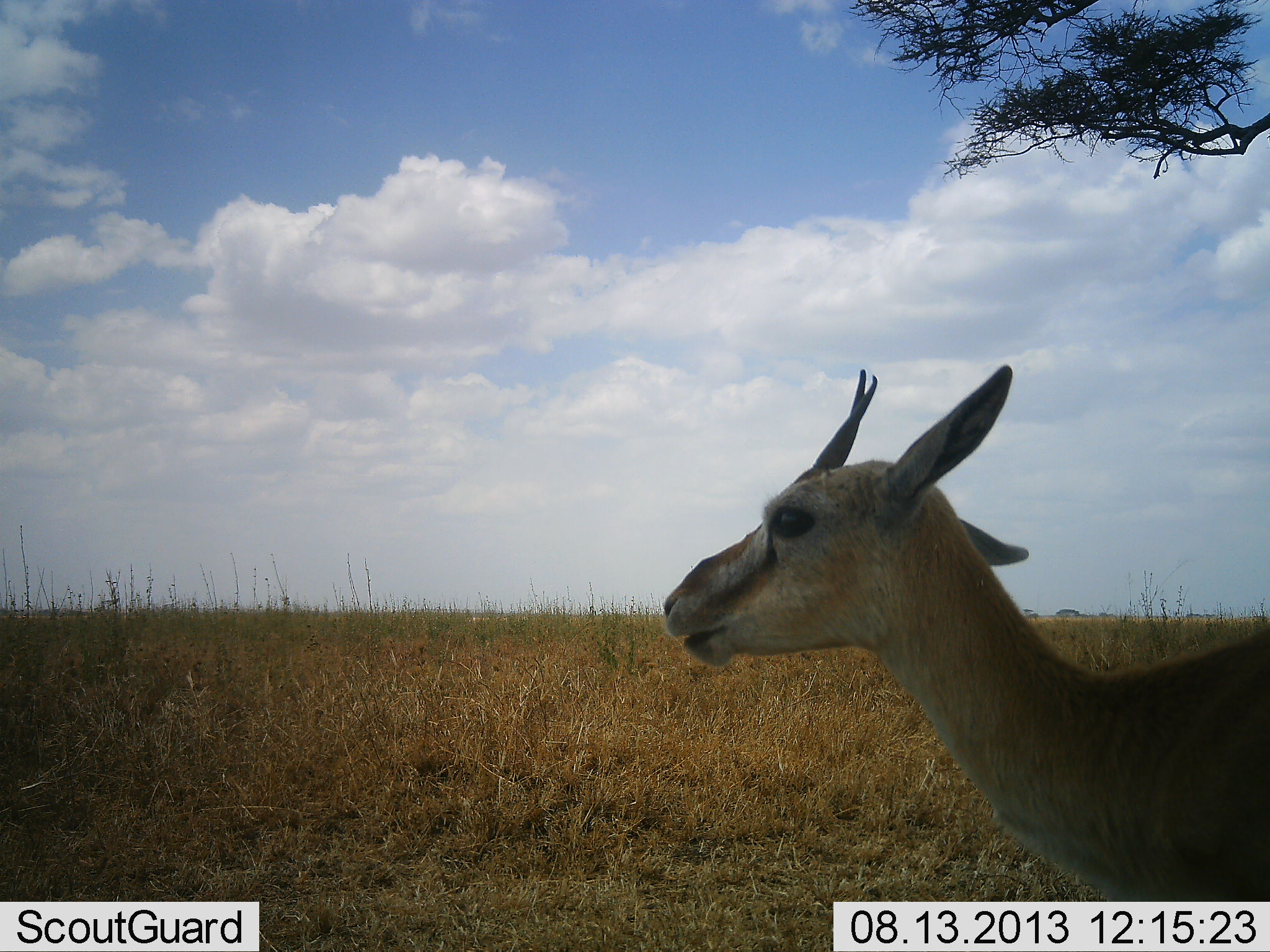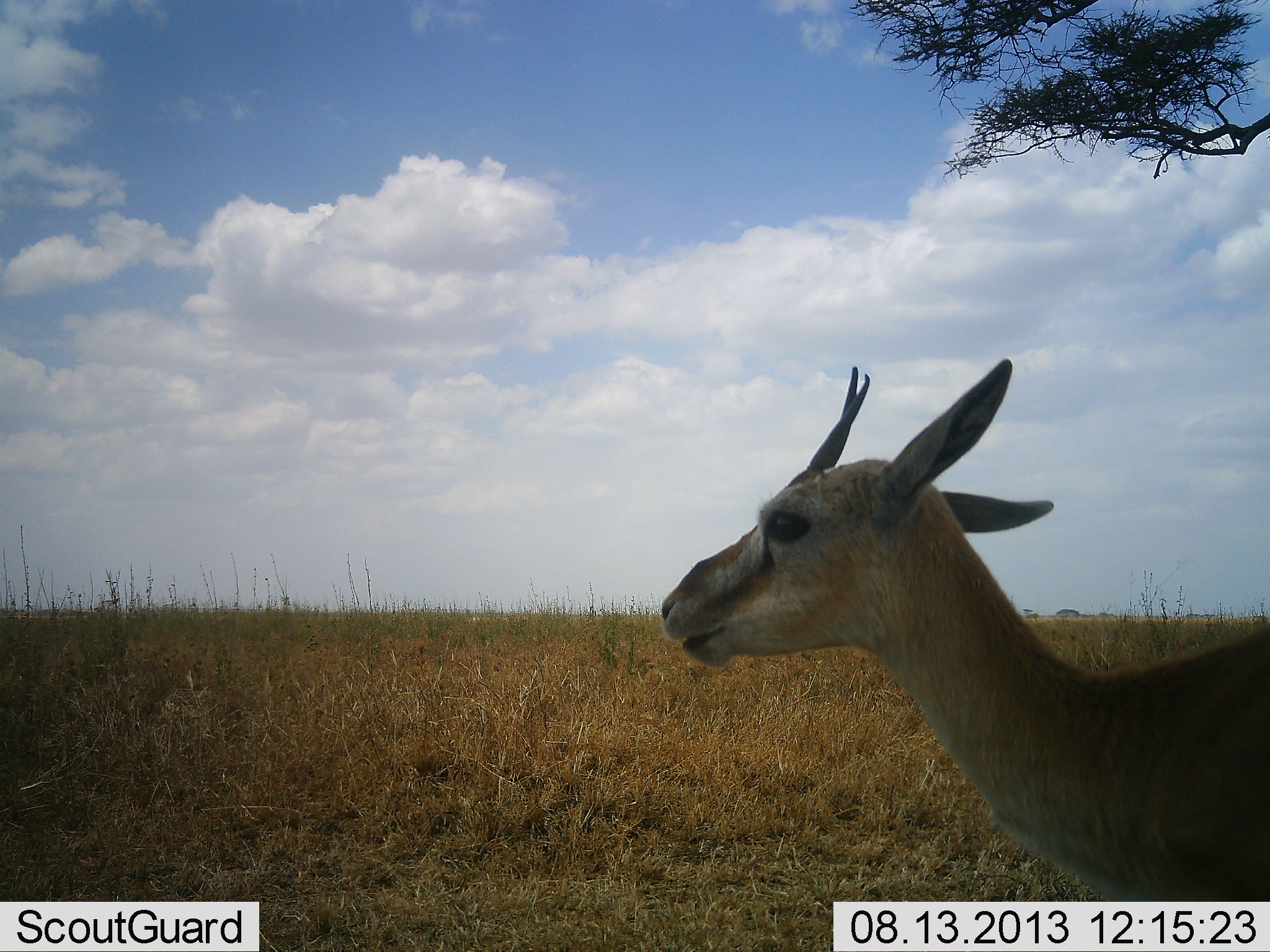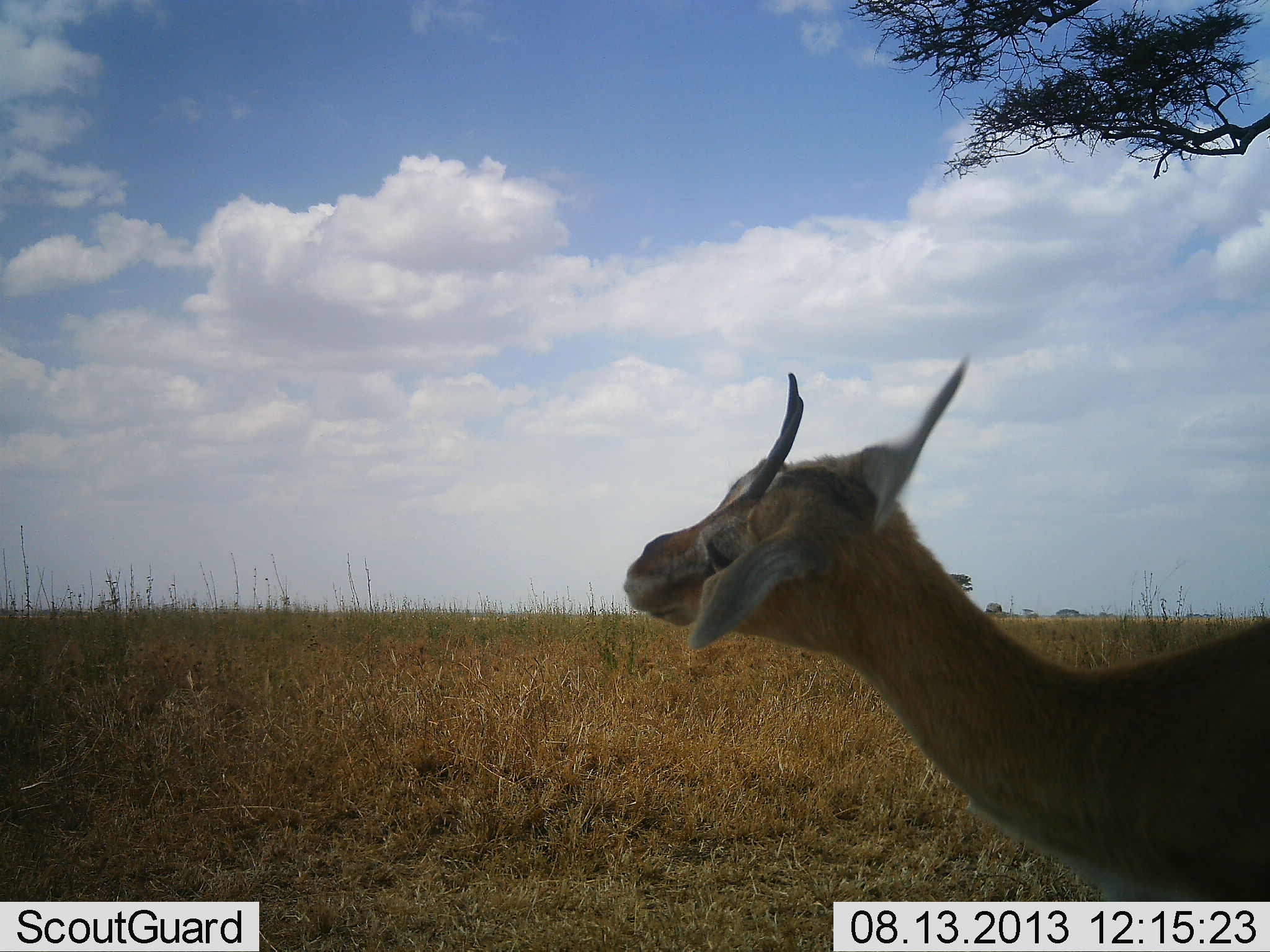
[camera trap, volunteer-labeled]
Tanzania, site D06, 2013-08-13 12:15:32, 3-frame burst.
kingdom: Animalia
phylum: Chordata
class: Mammalia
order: Artiodactyla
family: Bovidae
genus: Eudorcas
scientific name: Eudorcas thomsonii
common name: thomson's gazelle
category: gazellethomsons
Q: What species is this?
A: Gazellethomsons (thomson's gazelle) (Eudorcas thomsonii).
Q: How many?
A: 1.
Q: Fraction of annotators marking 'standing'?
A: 95%.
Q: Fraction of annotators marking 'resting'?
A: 5%.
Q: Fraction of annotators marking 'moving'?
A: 0%.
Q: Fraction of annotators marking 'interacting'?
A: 0%.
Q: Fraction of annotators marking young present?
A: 5%.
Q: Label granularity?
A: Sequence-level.